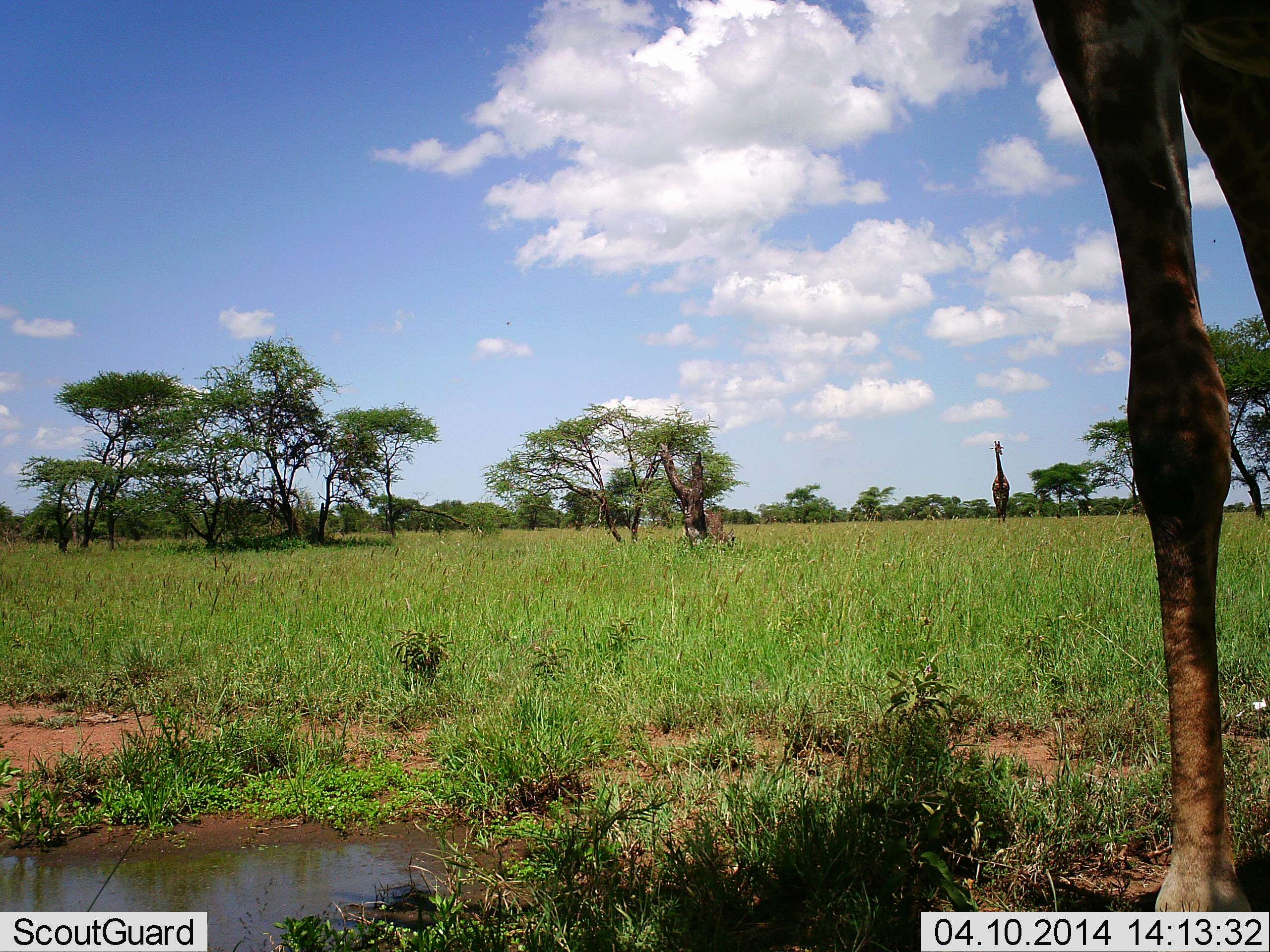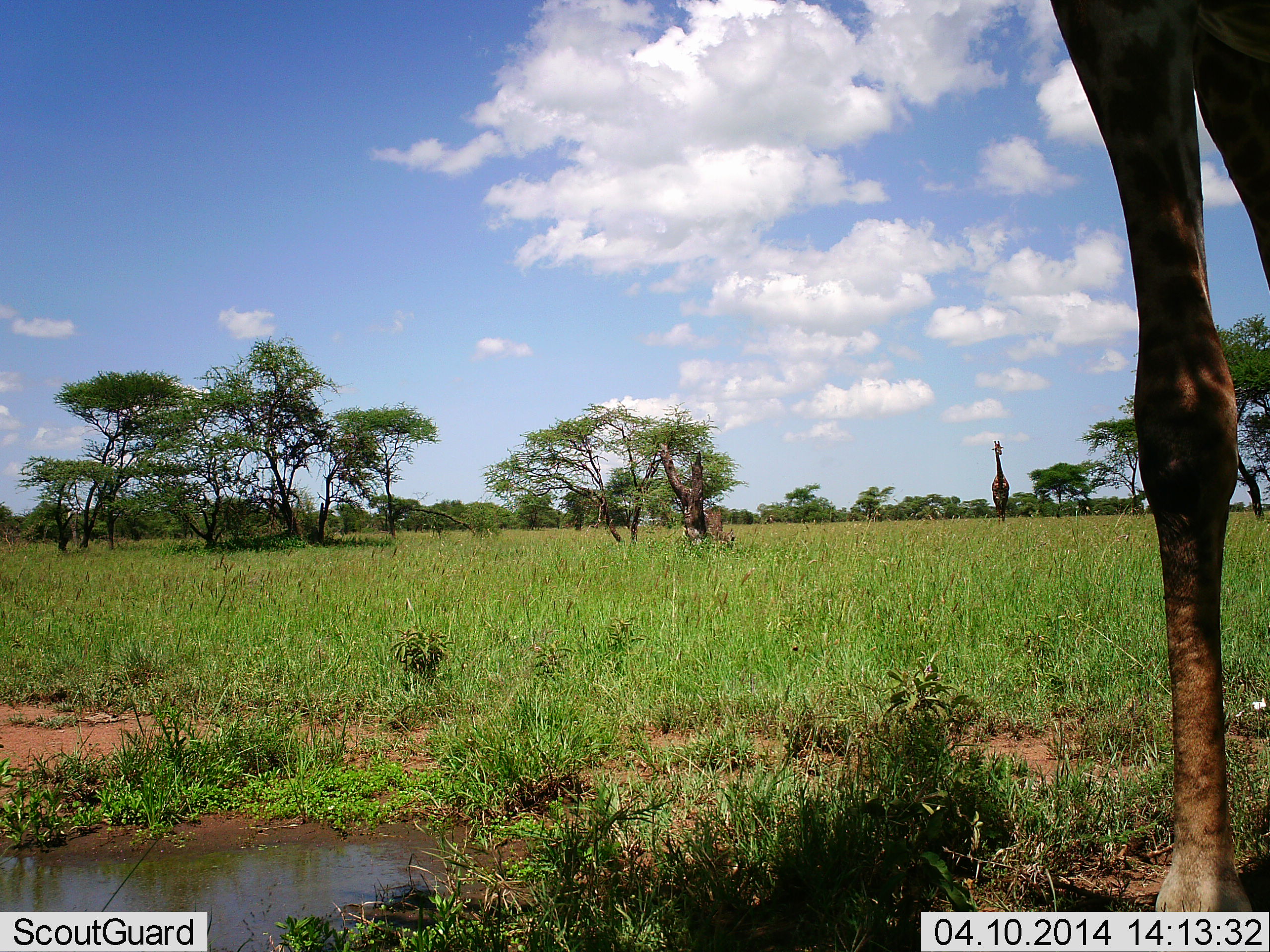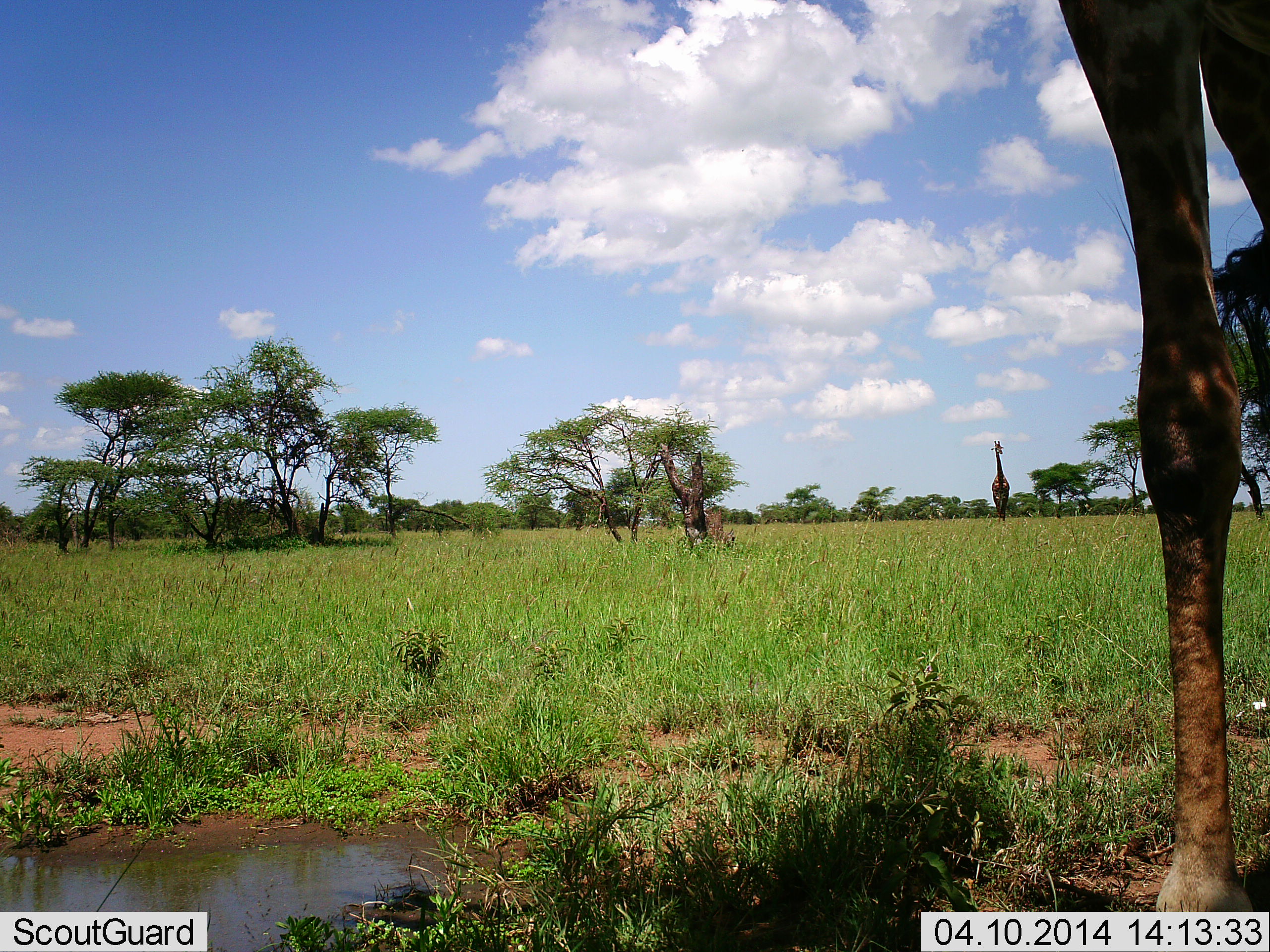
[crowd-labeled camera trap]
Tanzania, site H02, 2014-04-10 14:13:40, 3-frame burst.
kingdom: Animalia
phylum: Chordata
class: Mammalia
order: Artiodactyla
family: Giraffidae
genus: Giraffa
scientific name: Giraffa camelopardalis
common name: giraffe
Giraffe (Giraffa camelopardalis), count 2. Behavior (volunteer vote fractions): standing 100%, resting 0%, moving 0%, interacting 0%. Young present (vote fraction): 0%. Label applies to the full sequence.